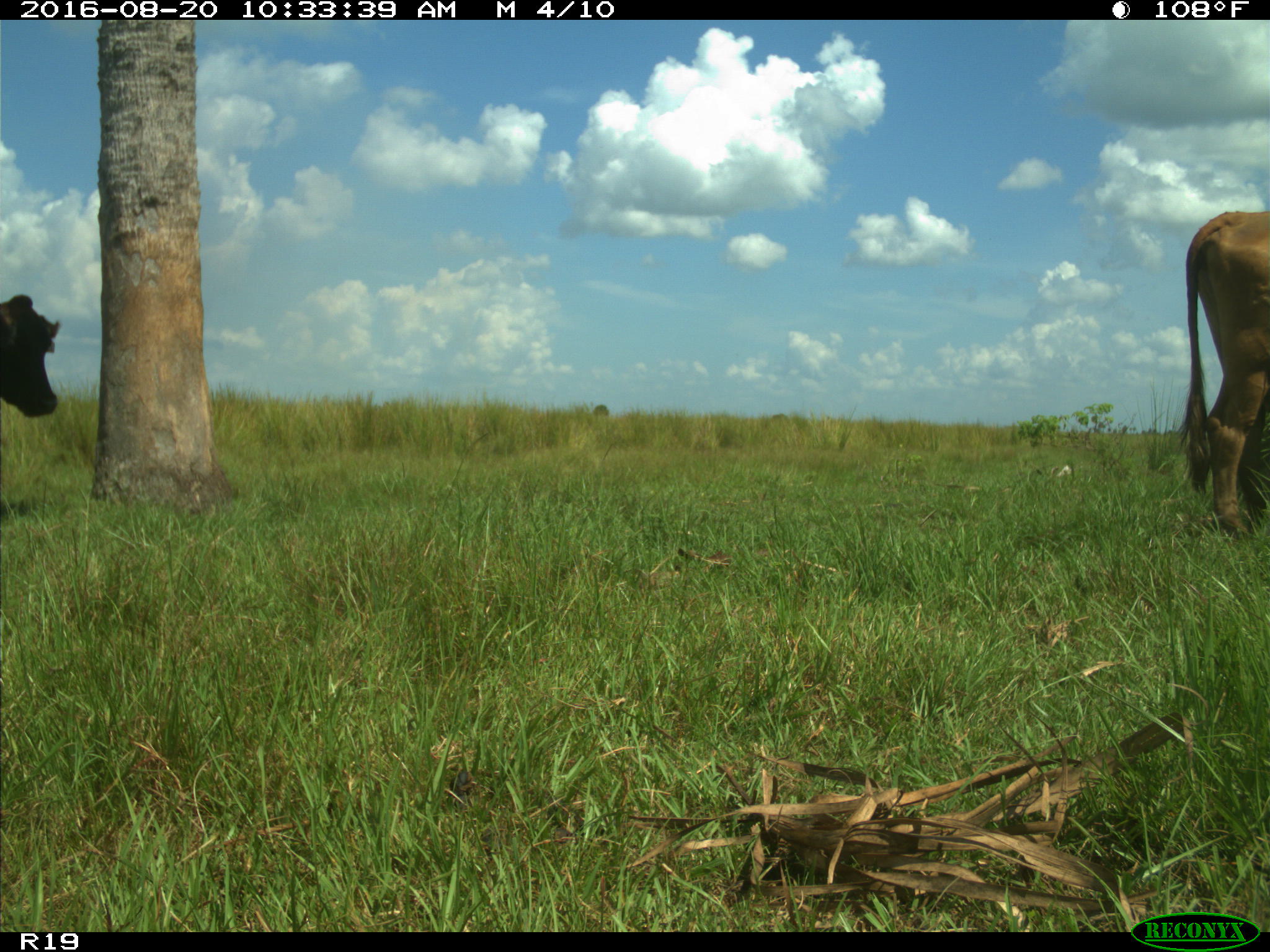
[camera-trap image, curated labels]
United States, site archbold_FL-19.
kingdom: Animalia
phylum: Chordata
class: Mammalia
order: Artiodactyla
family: Bovidae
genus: Bos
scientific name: Bos taurus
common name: domestic cow